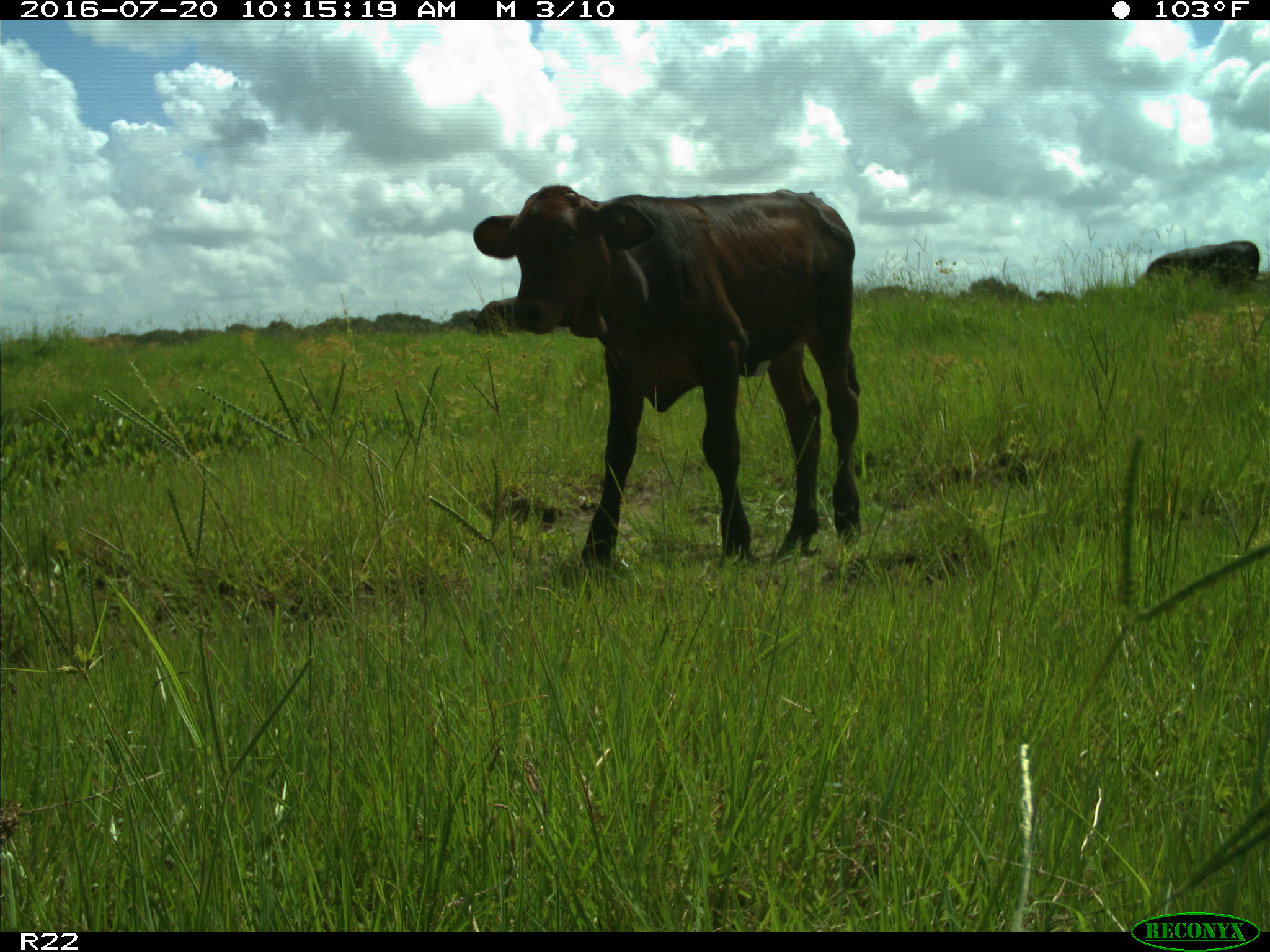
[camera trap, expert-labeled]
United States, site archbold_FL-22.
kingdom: Animalia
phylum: Chordata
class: Mammalia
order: Artiodactyla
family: Bovidae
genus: Bos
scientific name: Bos taurus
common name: domestic cow